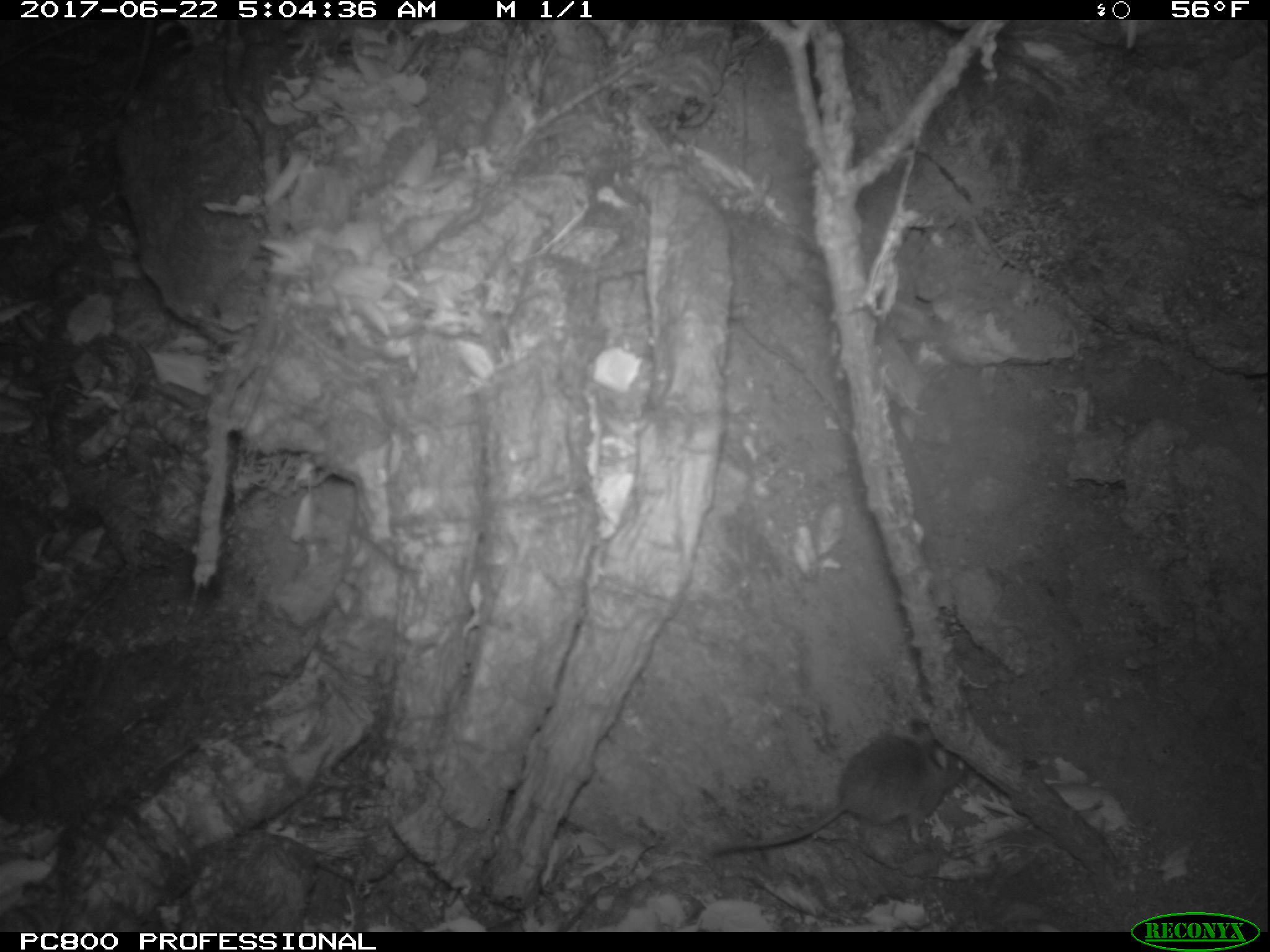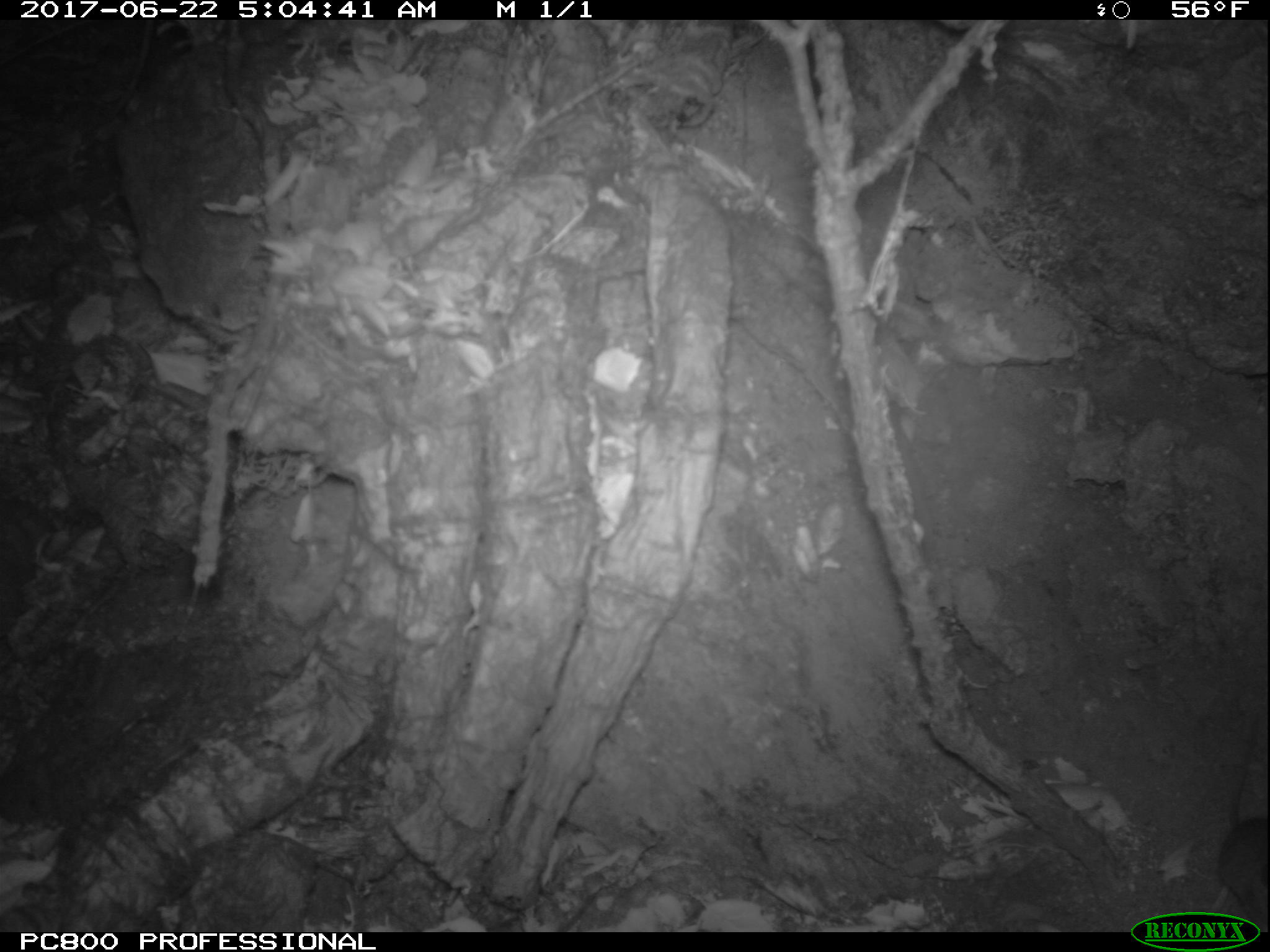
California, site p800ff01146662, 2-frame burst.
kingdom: Animalia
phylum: Chordata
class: Mammalia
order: Rodentia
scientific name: Rodentia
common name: rodent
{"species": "rodent (Rodentia)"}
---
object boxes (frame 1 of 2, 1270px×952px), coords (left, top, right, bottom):
rodent: (707, 716, 970, 858)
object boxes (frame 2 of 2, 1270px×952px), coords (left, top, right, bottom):
rodent: (1216, 720, 1269, 927)